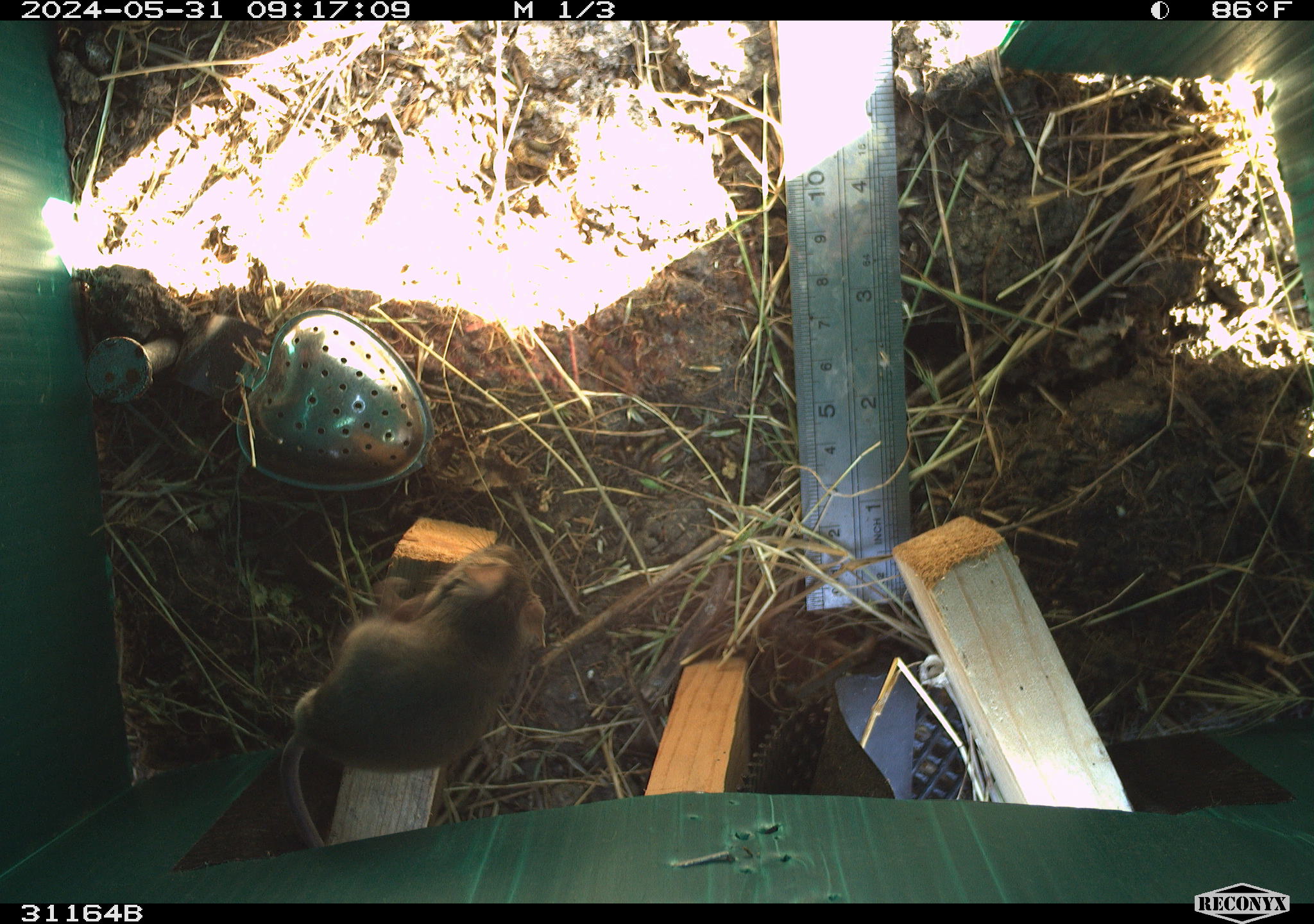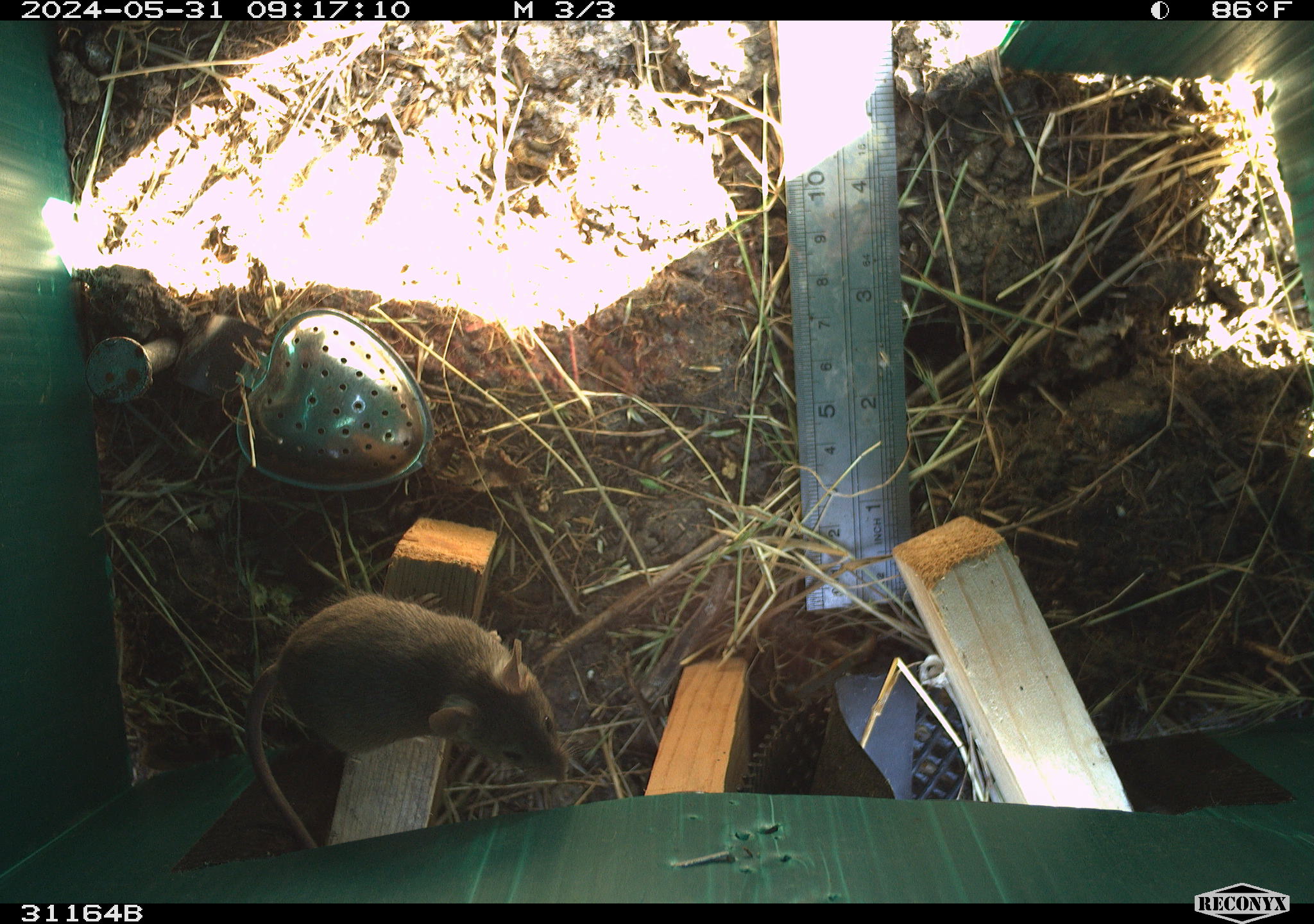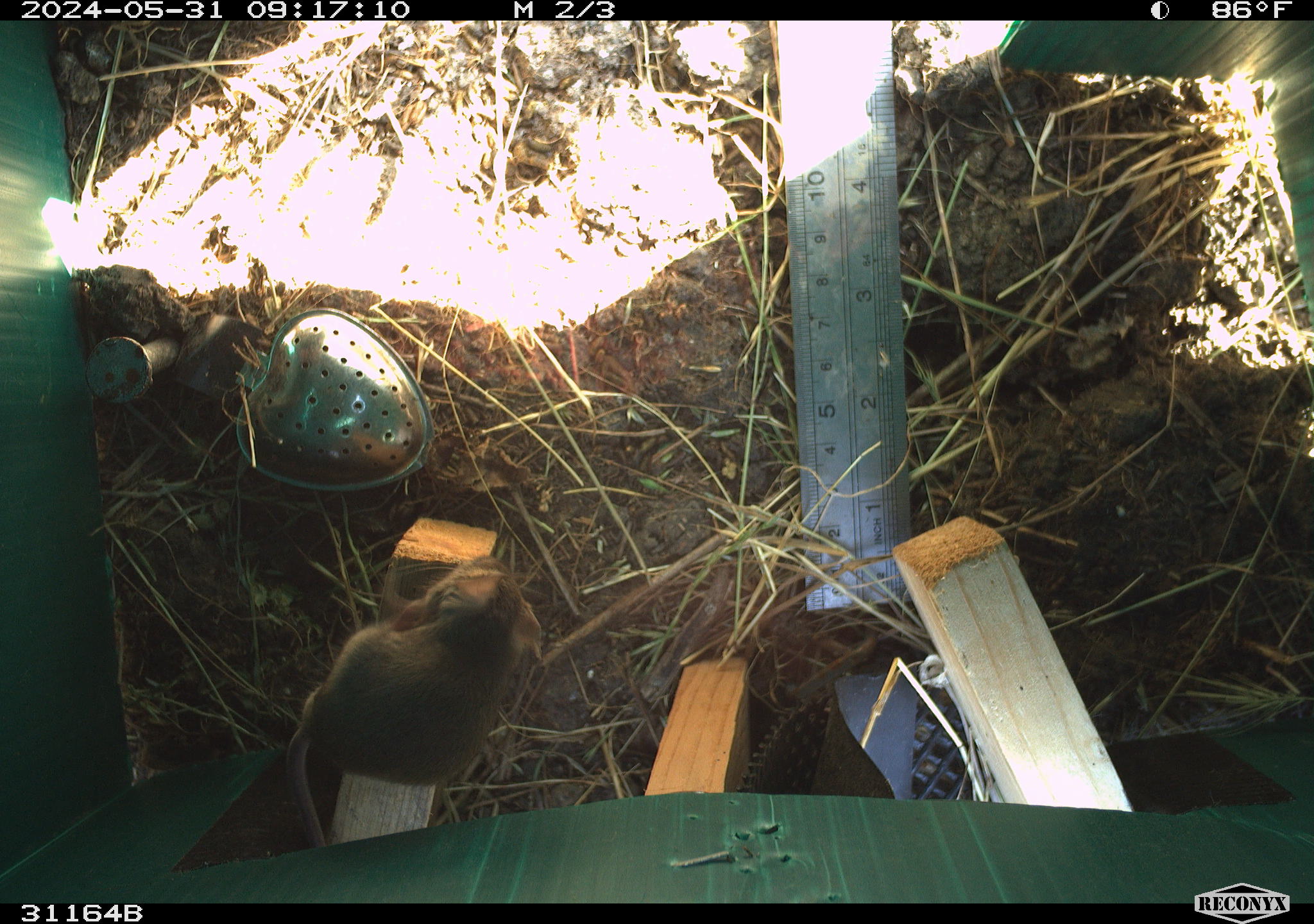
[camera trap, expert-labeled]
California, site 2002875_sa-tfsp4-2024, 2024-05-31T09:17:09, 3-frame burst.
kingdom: Animalia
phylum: Chordata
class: Mammalia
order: Rodentia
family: Muridae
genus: Mus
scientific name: Mus musculus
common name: house mouse